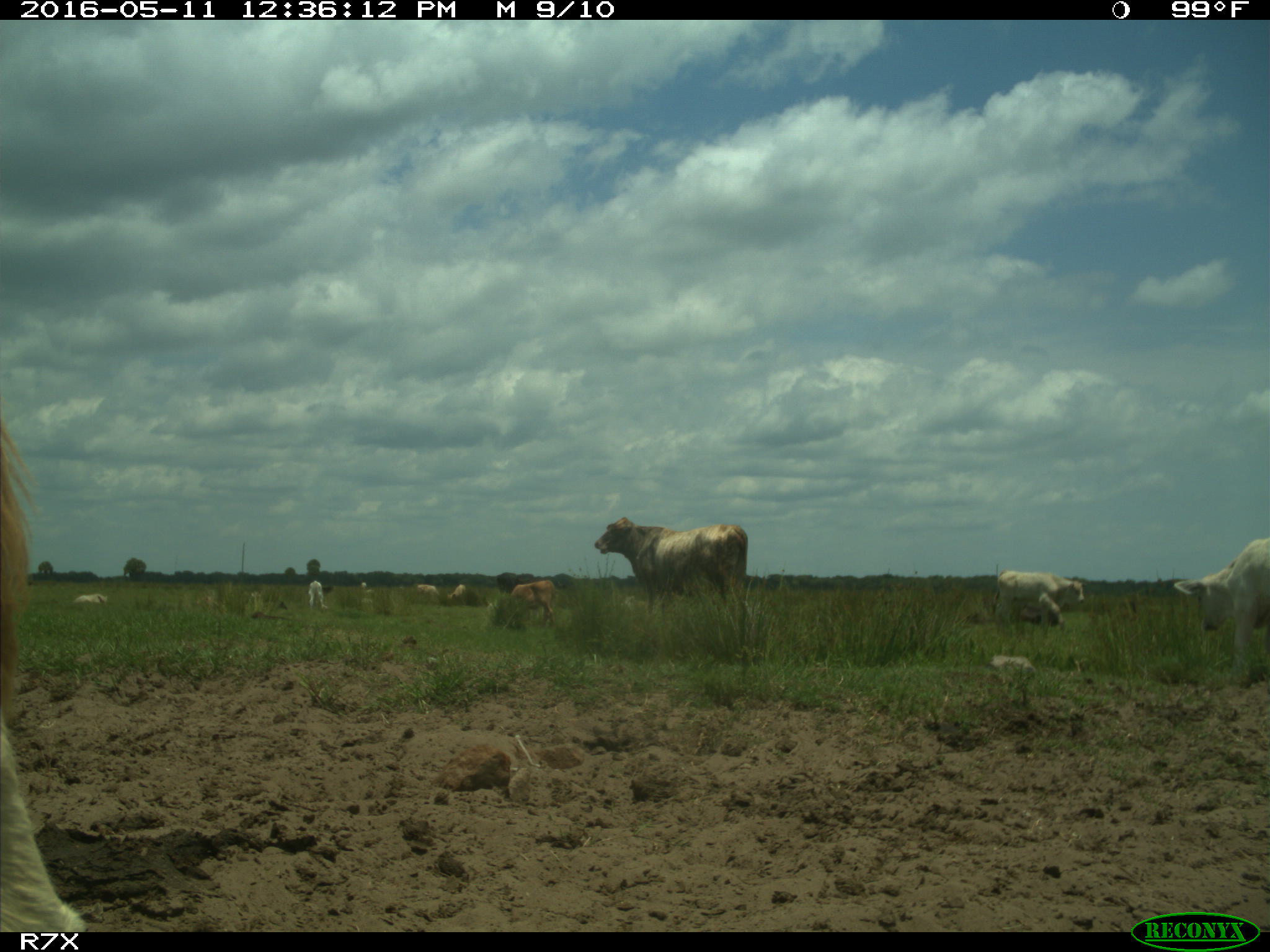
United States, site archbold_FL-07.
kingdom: Animalia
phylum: Chordata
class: Mammalia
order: Artiodactyla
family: Bovidae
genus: Bos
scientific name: Bos taurus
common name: domestic cow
Bos taurus (domestic cow).